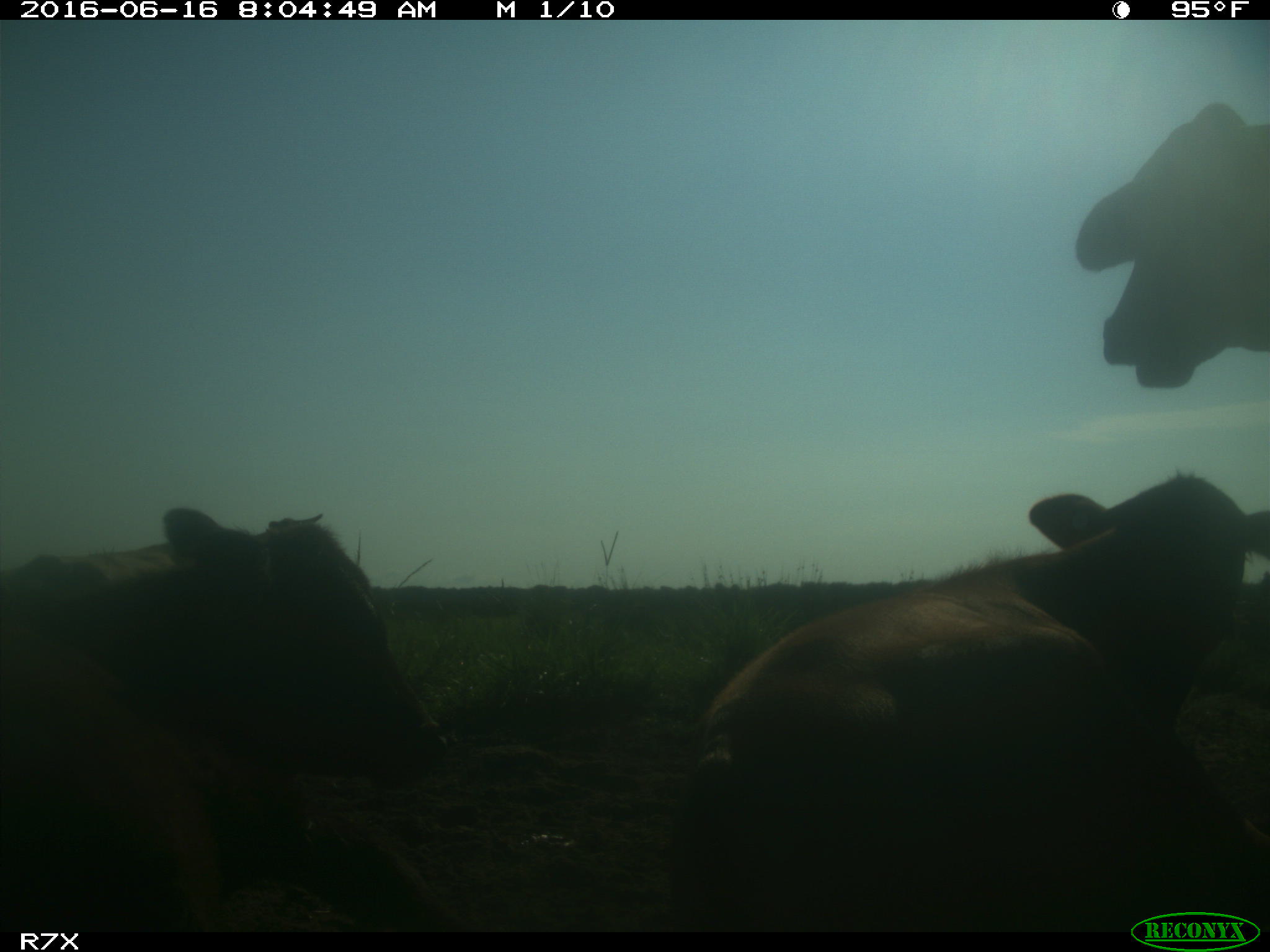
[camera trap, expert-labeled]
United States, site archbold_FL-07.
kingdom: Animalia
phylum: Chordata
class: Mammalia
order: Artiodactyla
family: Bovidae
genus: Bos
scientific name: Bos taurus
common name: domestic cow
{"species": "Bos taurus (domestic cow)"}